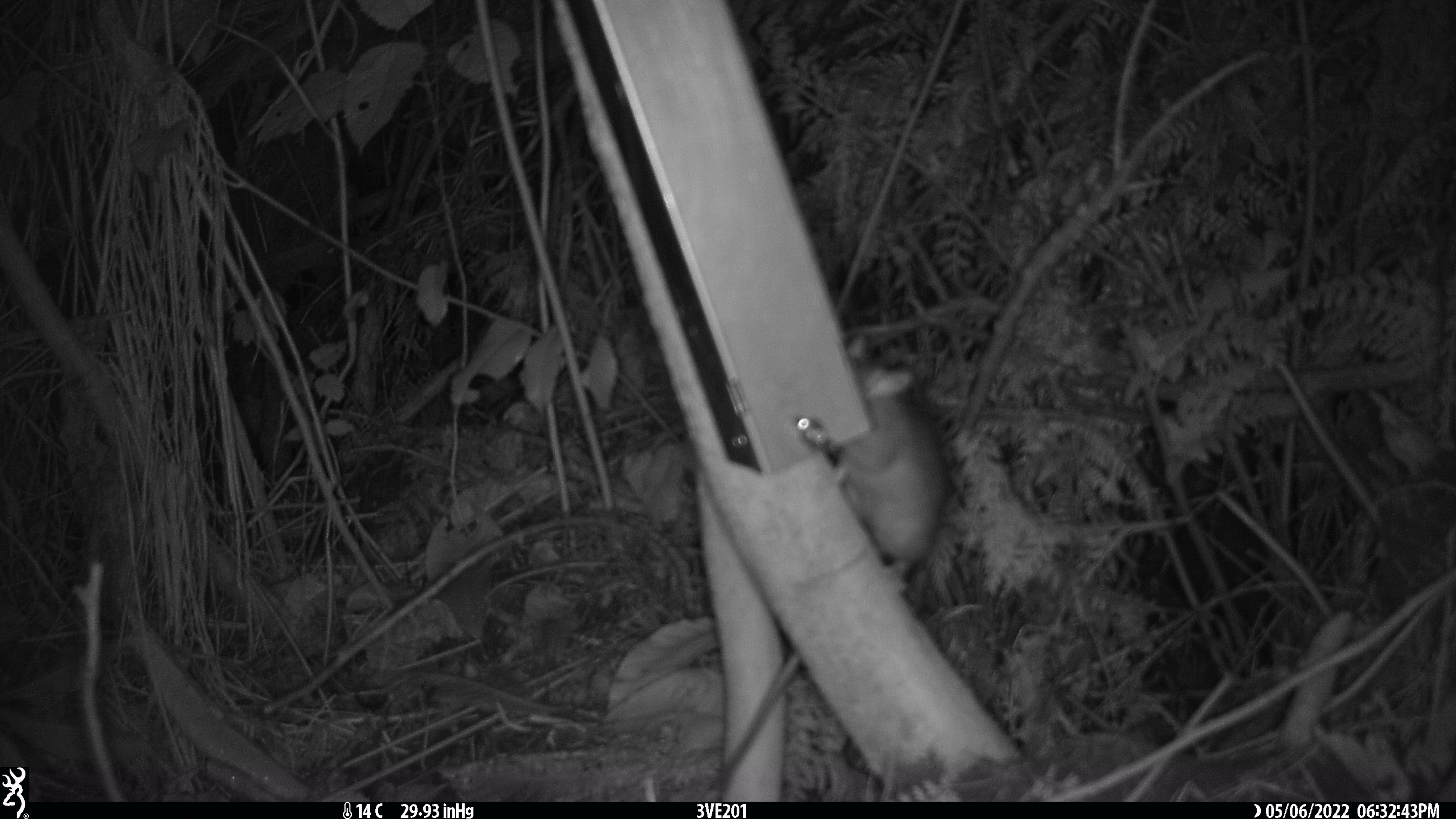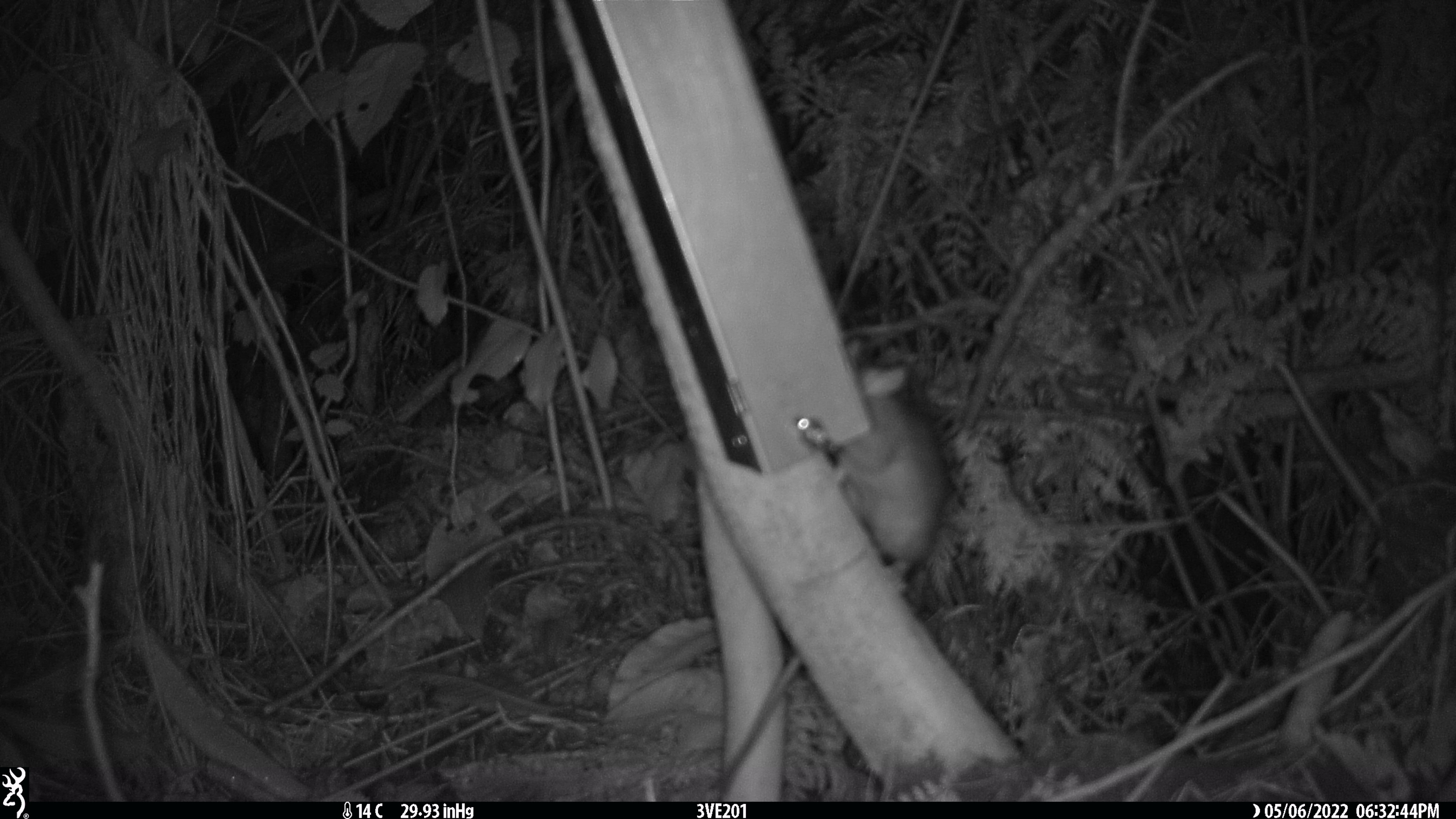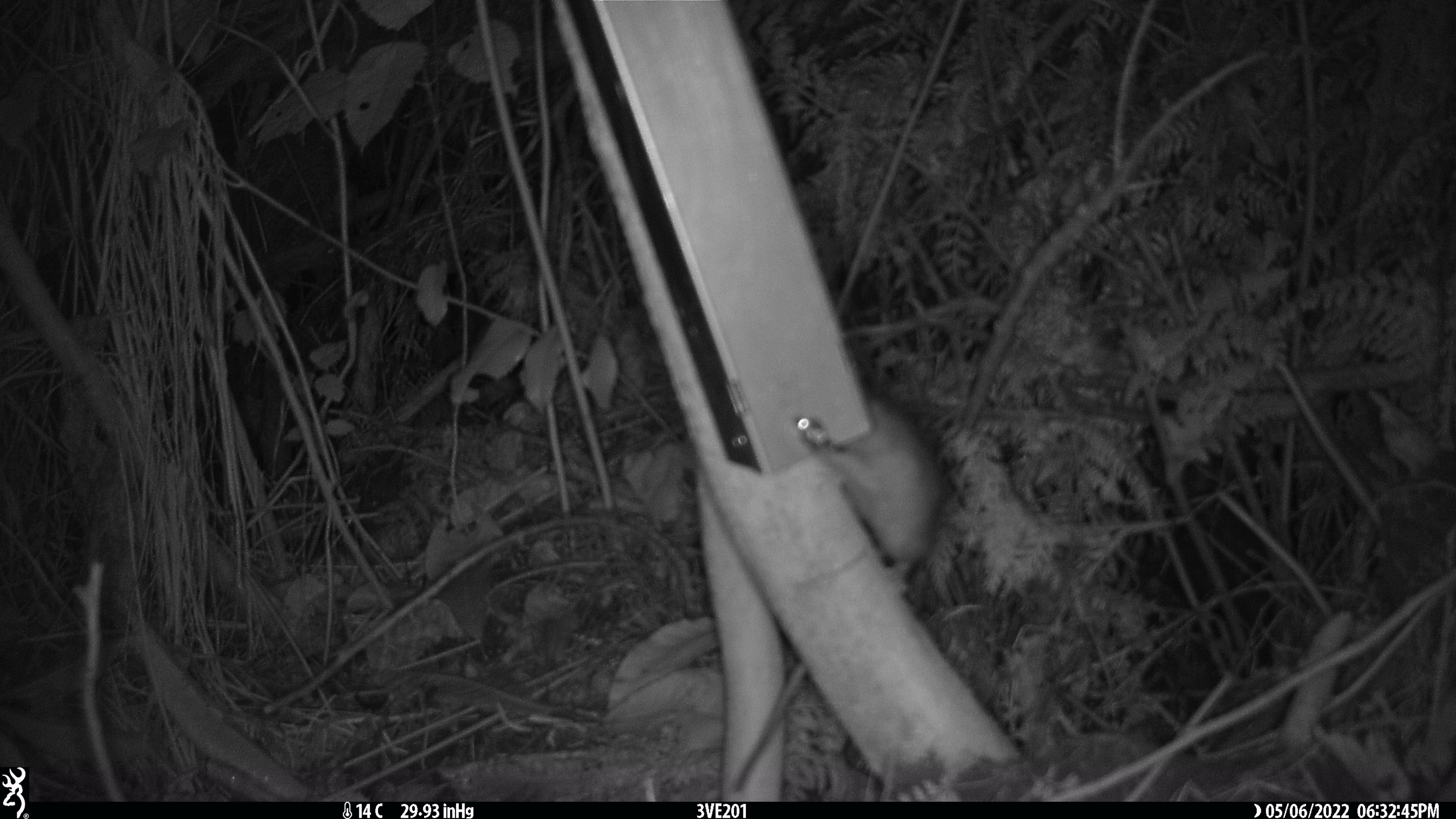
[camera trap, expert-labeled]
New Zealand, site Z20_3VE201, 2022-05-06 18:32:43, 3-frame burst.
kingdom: Animalia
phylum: Chordata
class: Mammalia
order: Rodentia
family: Muridae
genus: Rattus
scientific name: Rattus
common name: rat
Rat (Rattus).